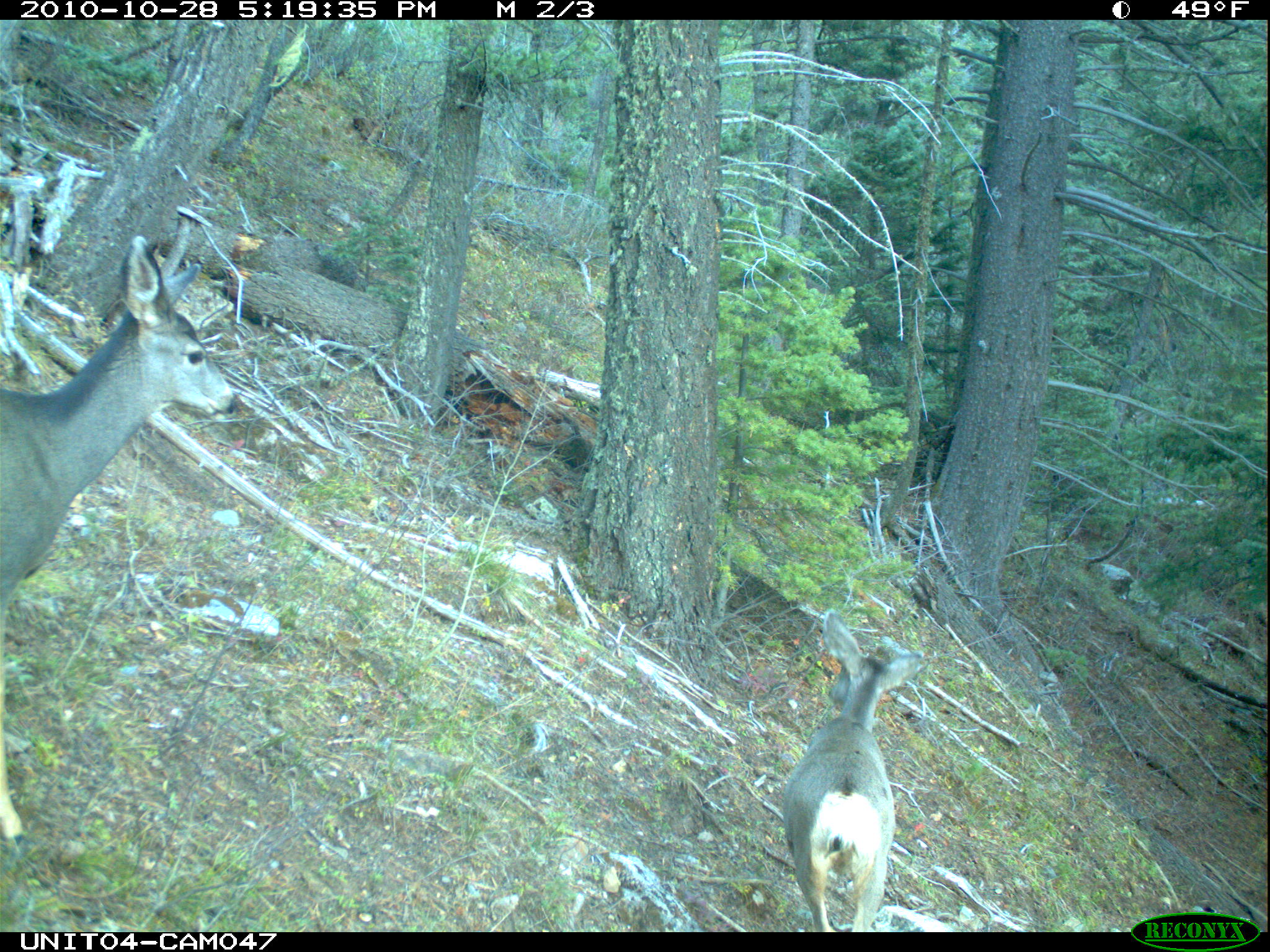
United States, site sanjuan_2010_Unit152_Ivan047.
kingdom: Animalia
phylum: Chordata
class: Mammalia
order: Artiodactyla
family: Cervidae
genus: Odocoileus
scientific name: Odocoileus hemionus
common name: mule deer